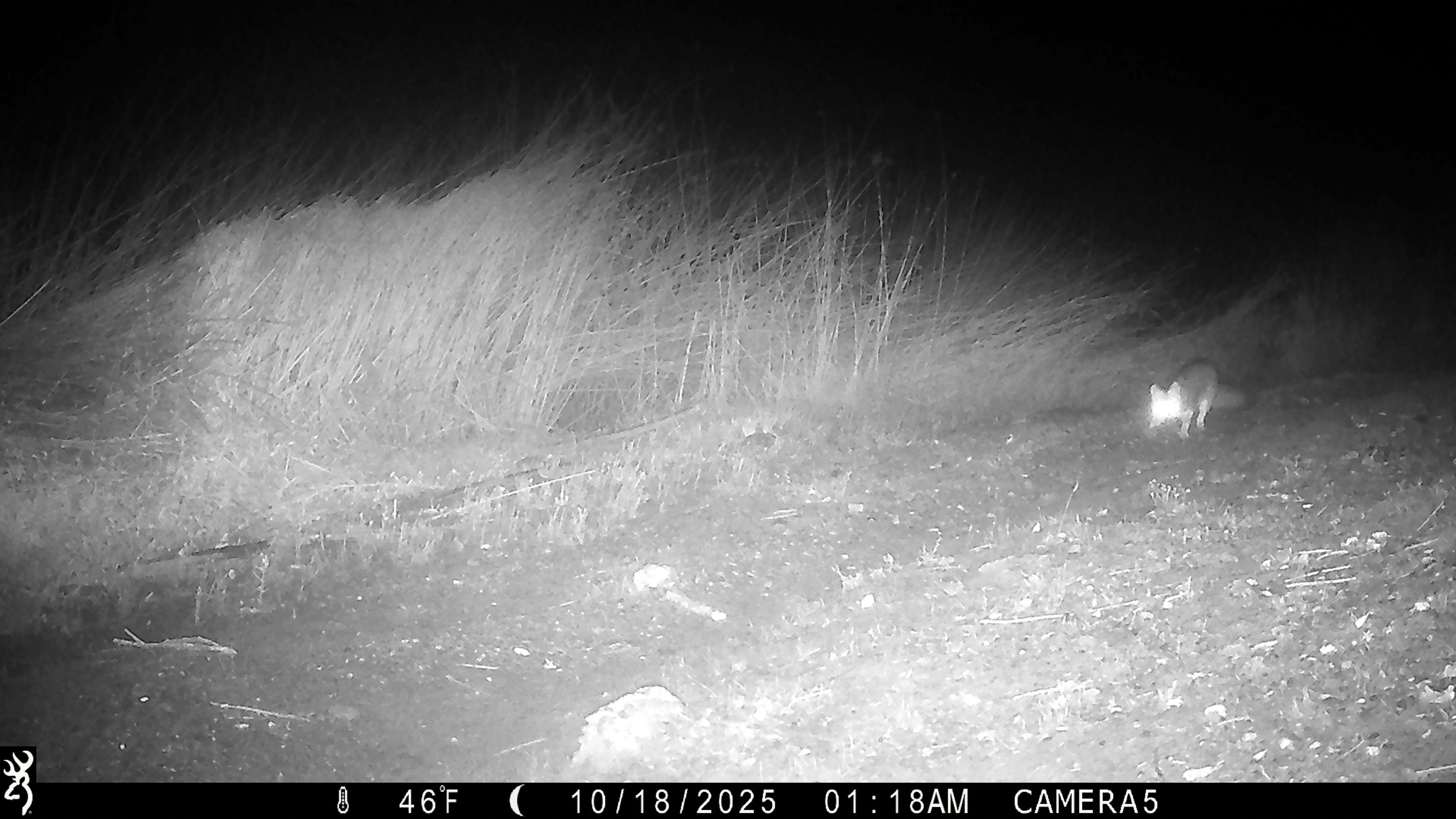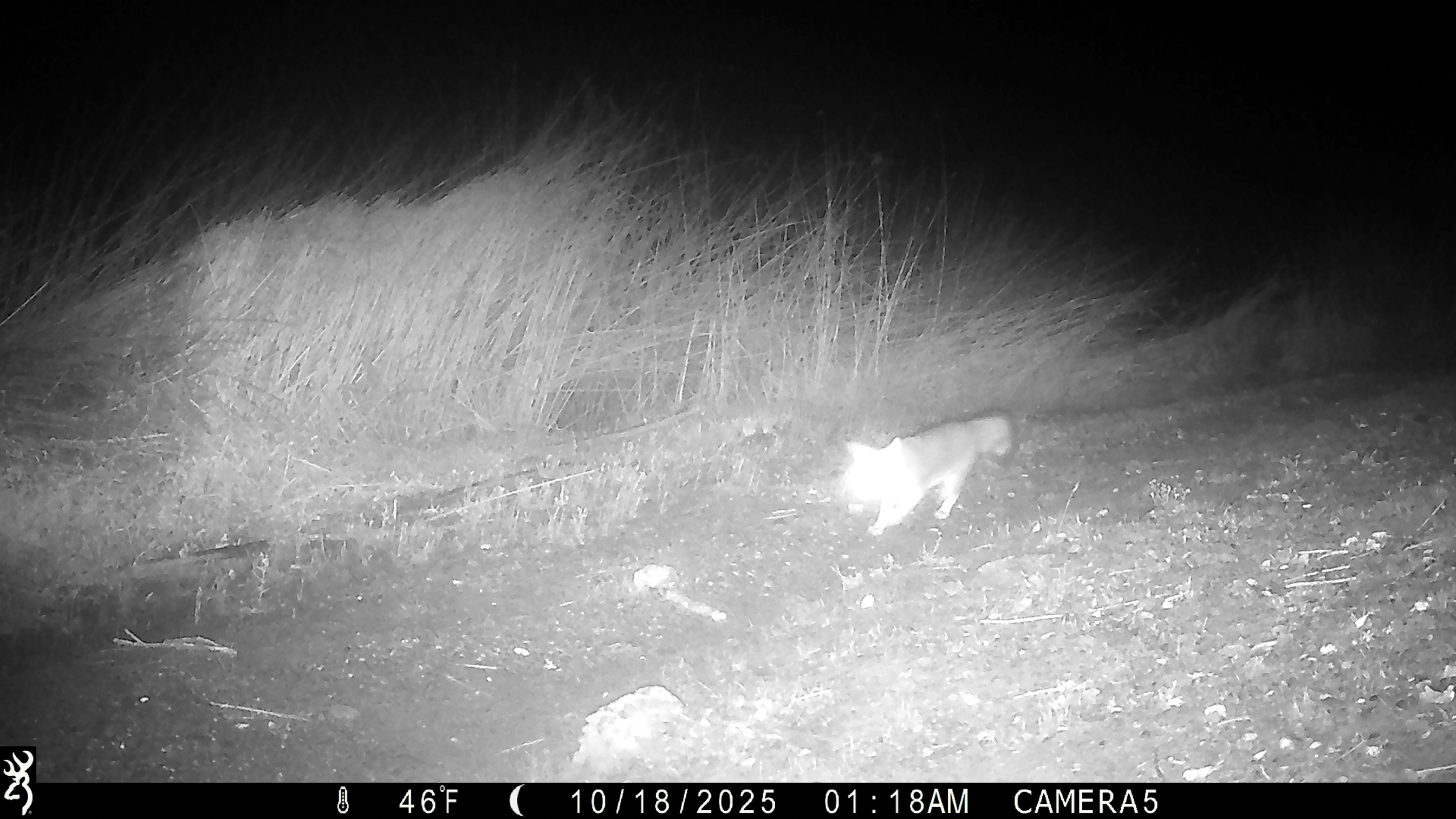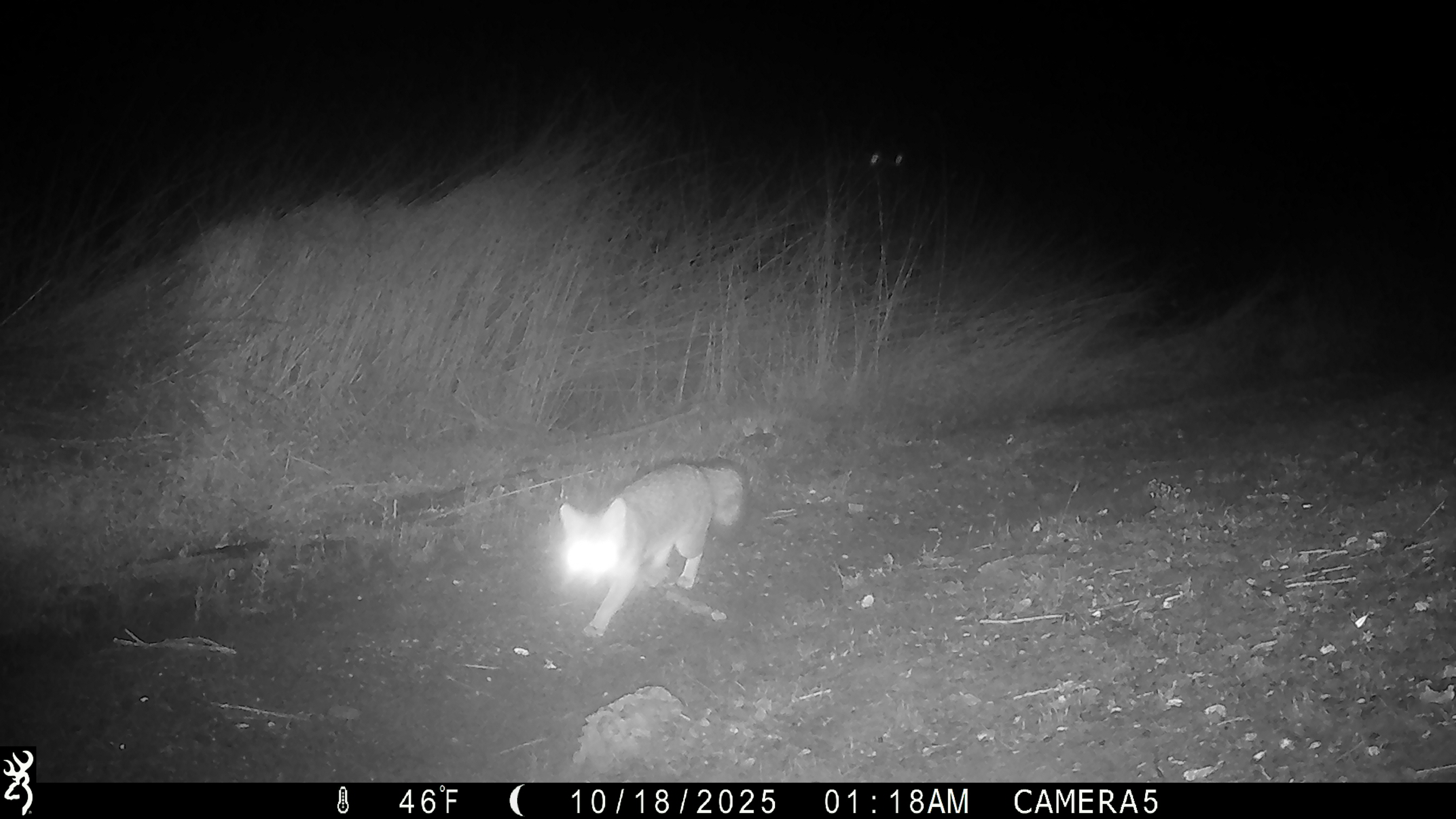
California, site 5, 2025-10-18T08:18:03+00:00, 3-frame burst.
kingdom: Animalia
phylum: Chordata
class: Mammalia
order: Carnivora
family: Canidae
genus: Urocyon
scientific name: Urocyon cinereoargenteus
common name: gray fox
Gray fox (Urocyon cinereoargenteus).